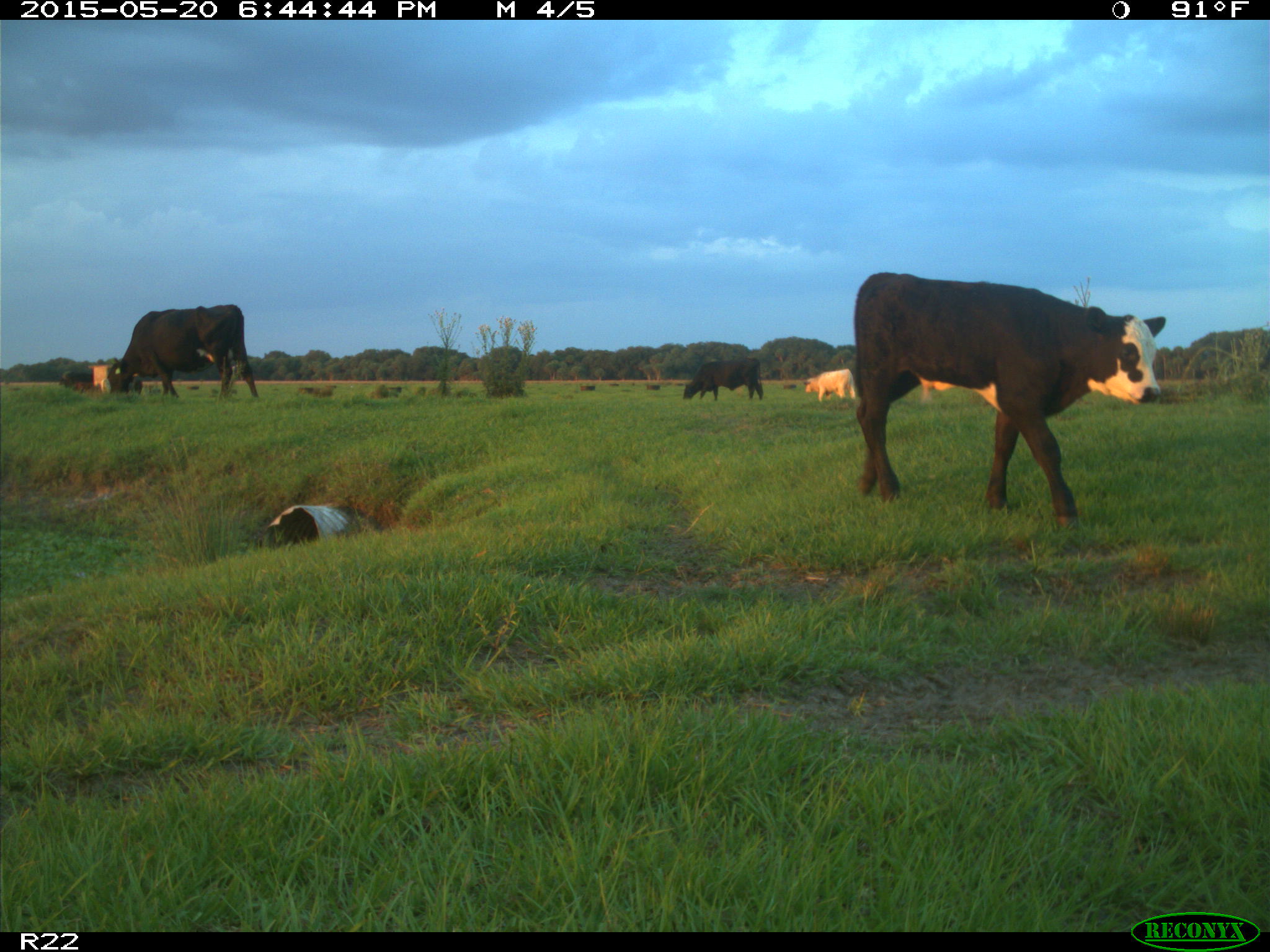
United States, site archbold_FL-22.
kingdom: Animalia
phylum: Chordata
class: Mammalia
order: Artiodactyla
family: Bovidae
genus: Bos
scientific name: Bos taurus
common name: domestic cow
Bos taurus (domestic cow).